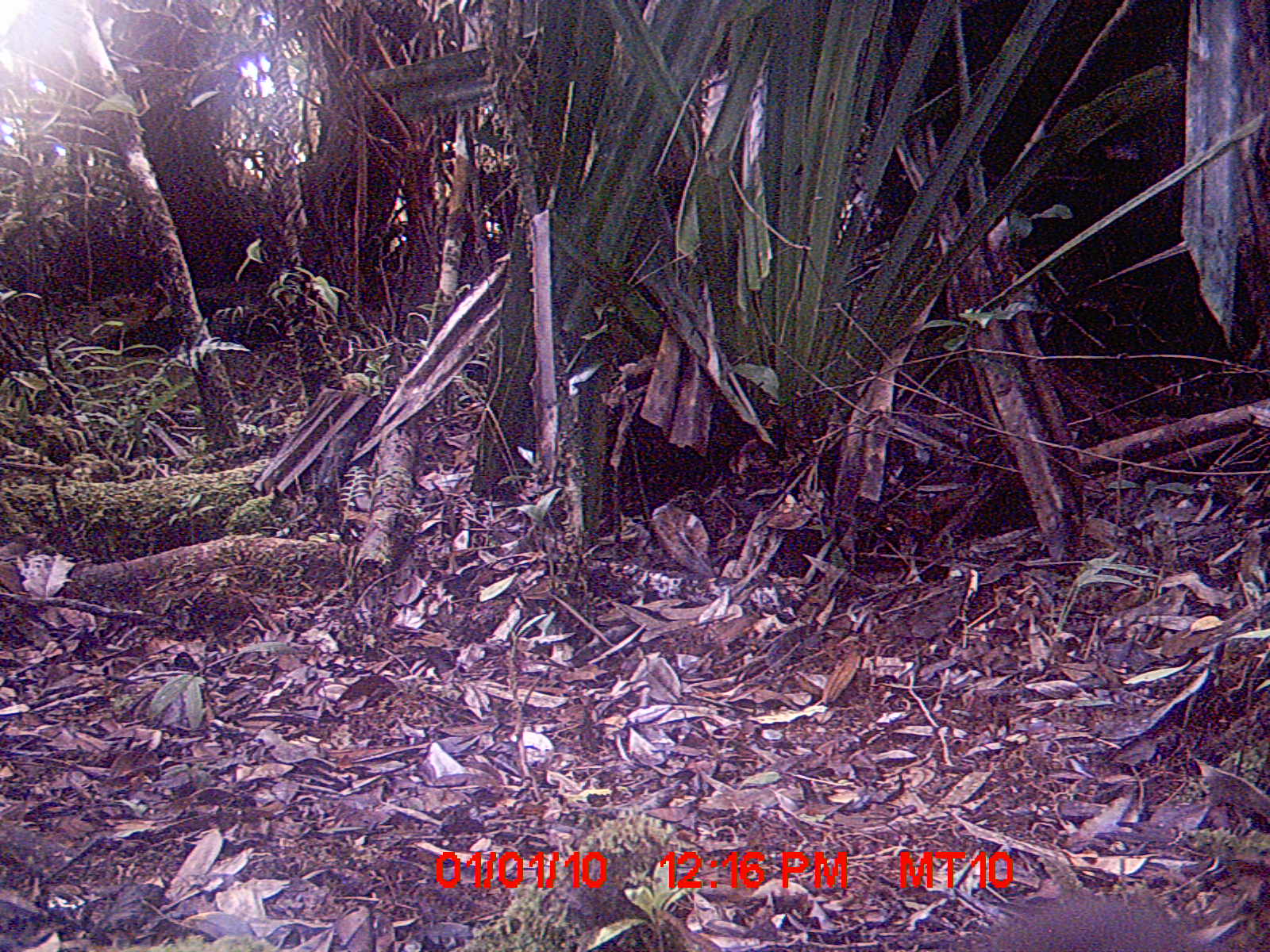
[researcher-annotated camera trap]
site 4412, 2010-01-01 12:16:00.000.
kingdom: Animalia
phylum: Chordata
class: Mammalia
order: Rodentia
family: Nesomyidae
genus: Hypogeomys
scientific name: Hypogeomys antimena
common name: malagasy giant rat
Hypogeomys antimena (malagasy giant rat), count 1.